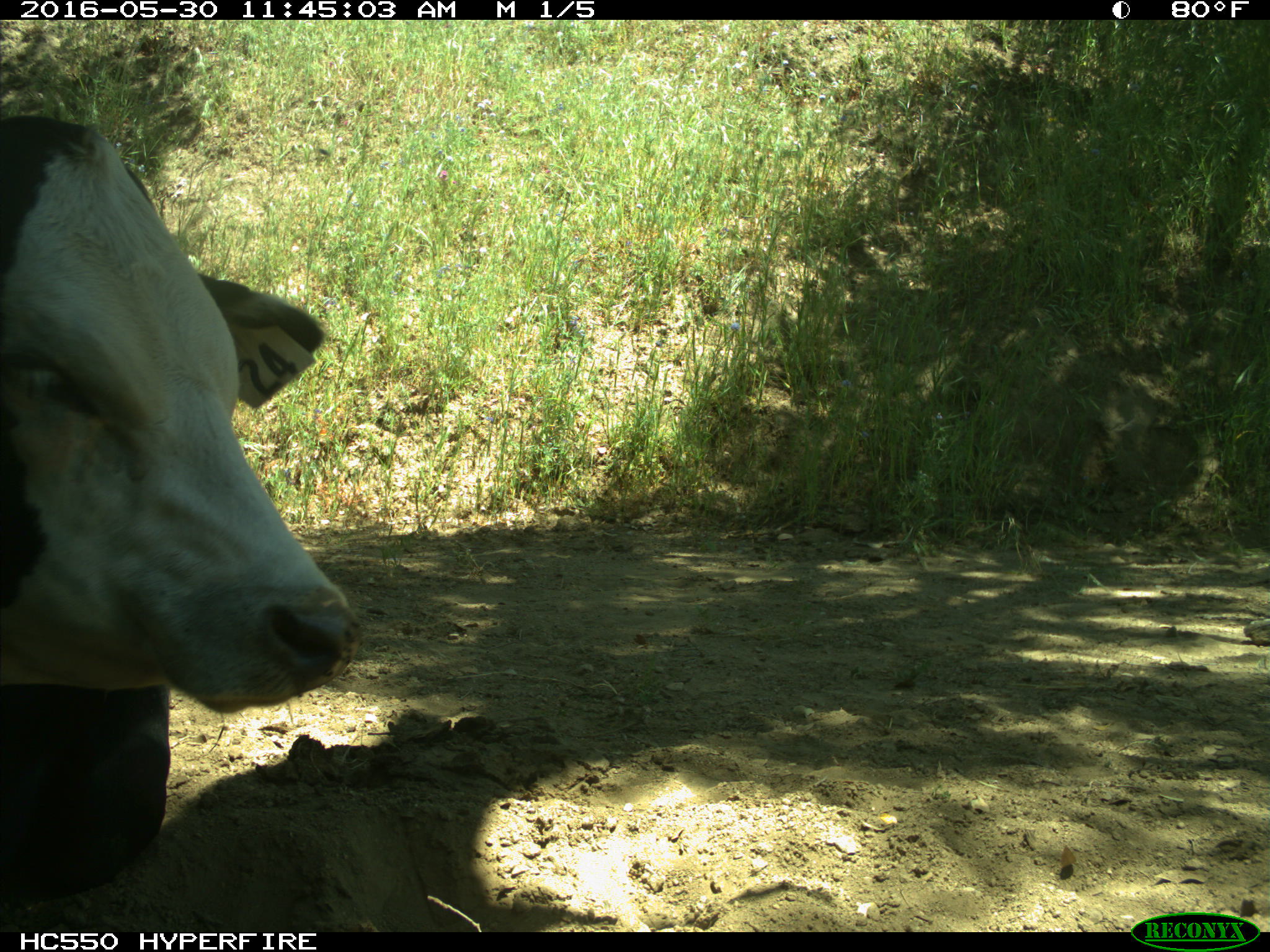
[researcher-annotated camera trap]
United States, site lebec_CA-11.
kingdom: Animalia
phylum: Chordata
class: Mammalia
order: Artiodactyla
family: Bovidae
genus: Bos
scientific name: Bos taurus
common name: domestic cow